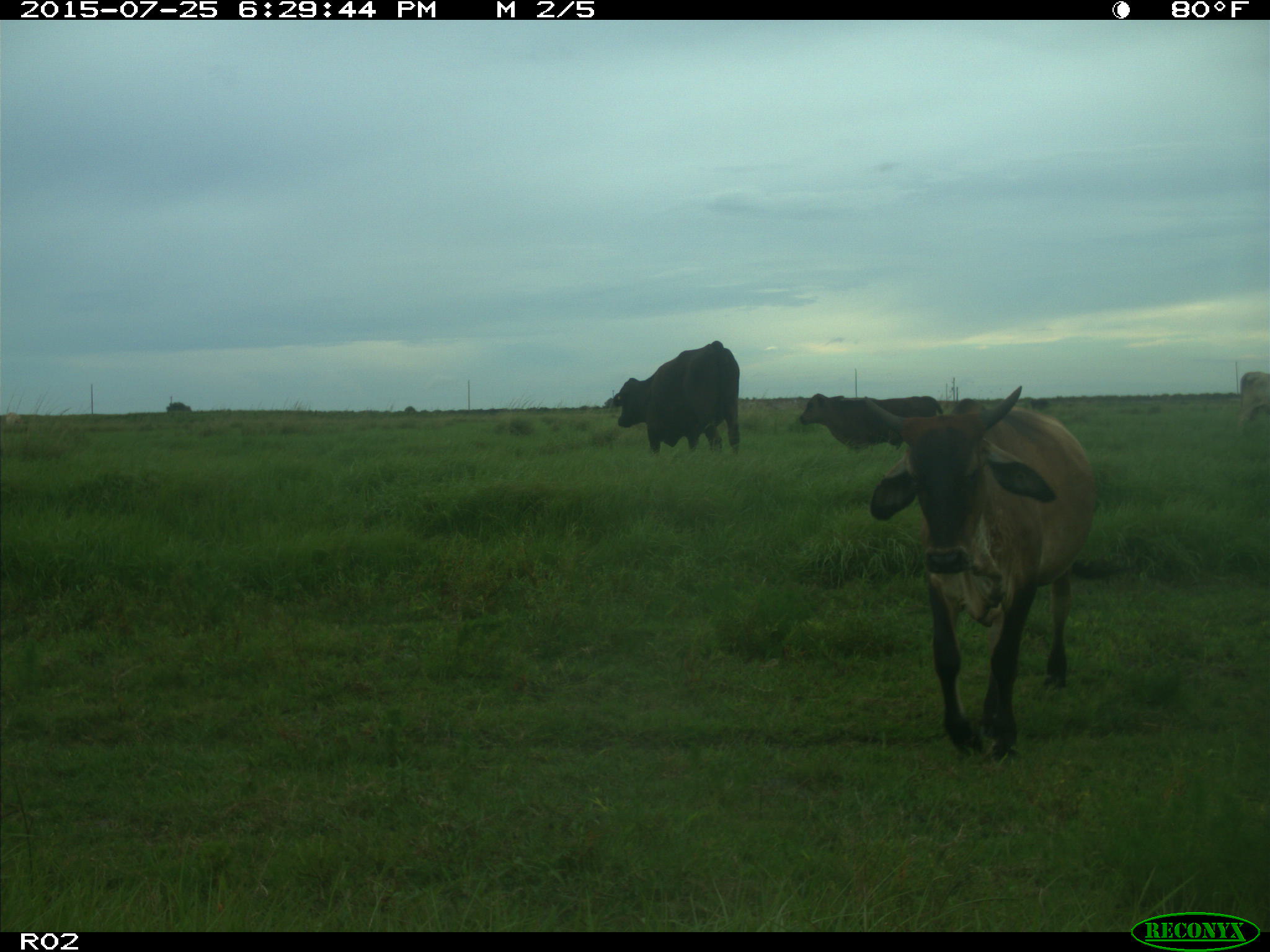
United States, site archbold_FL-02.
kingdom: Animalia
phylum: Chordata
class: Mammalia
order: Artiodactyla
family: Bovidae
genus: Bos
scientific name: Bos taurus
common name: domestic cow